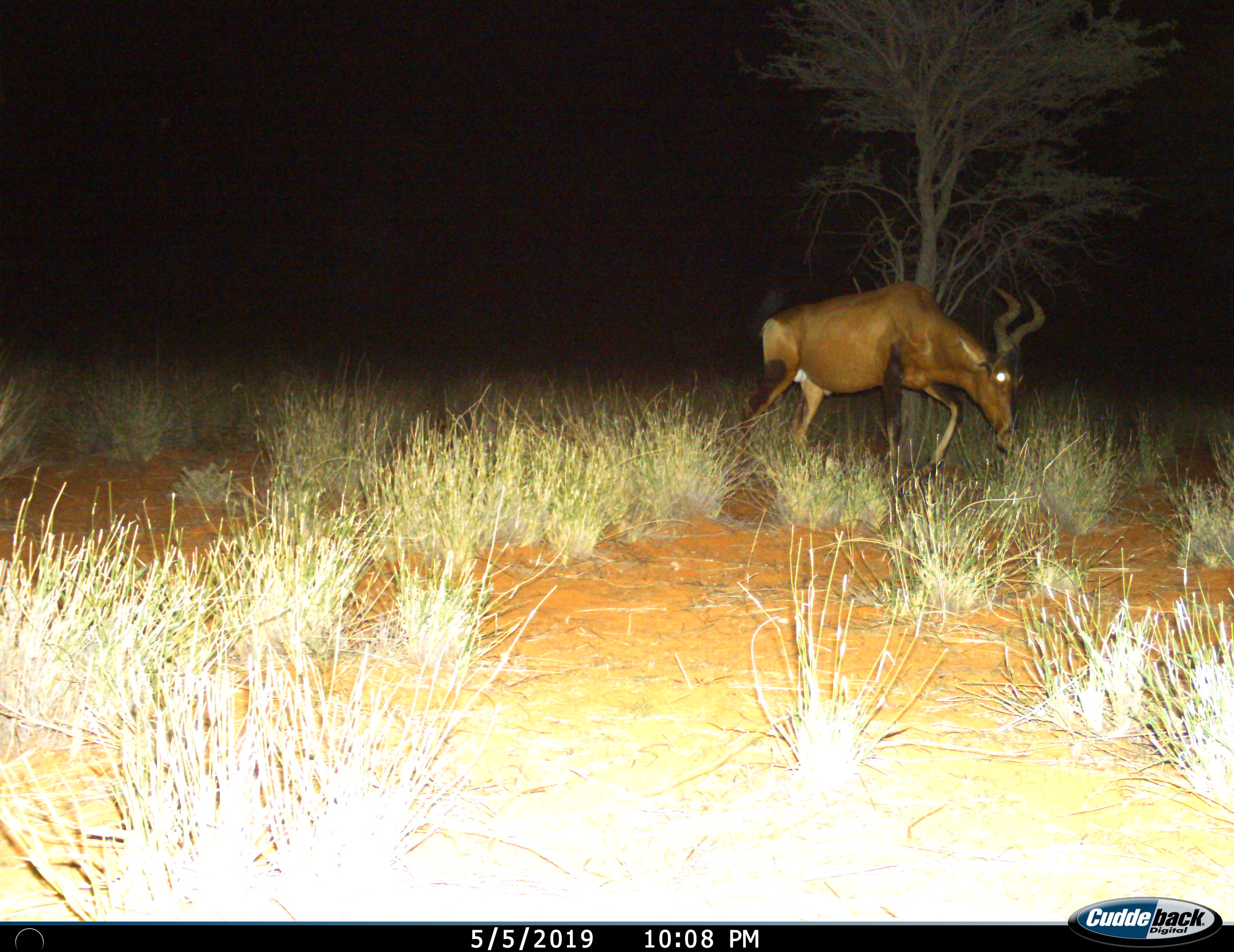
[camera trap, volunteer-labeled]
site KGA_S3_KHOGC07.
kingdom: Animalia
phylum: Chordata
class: Mammalia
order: Artiodactyla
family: Bovidae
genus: Alcelaphus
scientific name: Alcelaphus buselaphus caama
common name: red hartebeest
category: hartebeestred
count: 1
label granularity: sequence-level